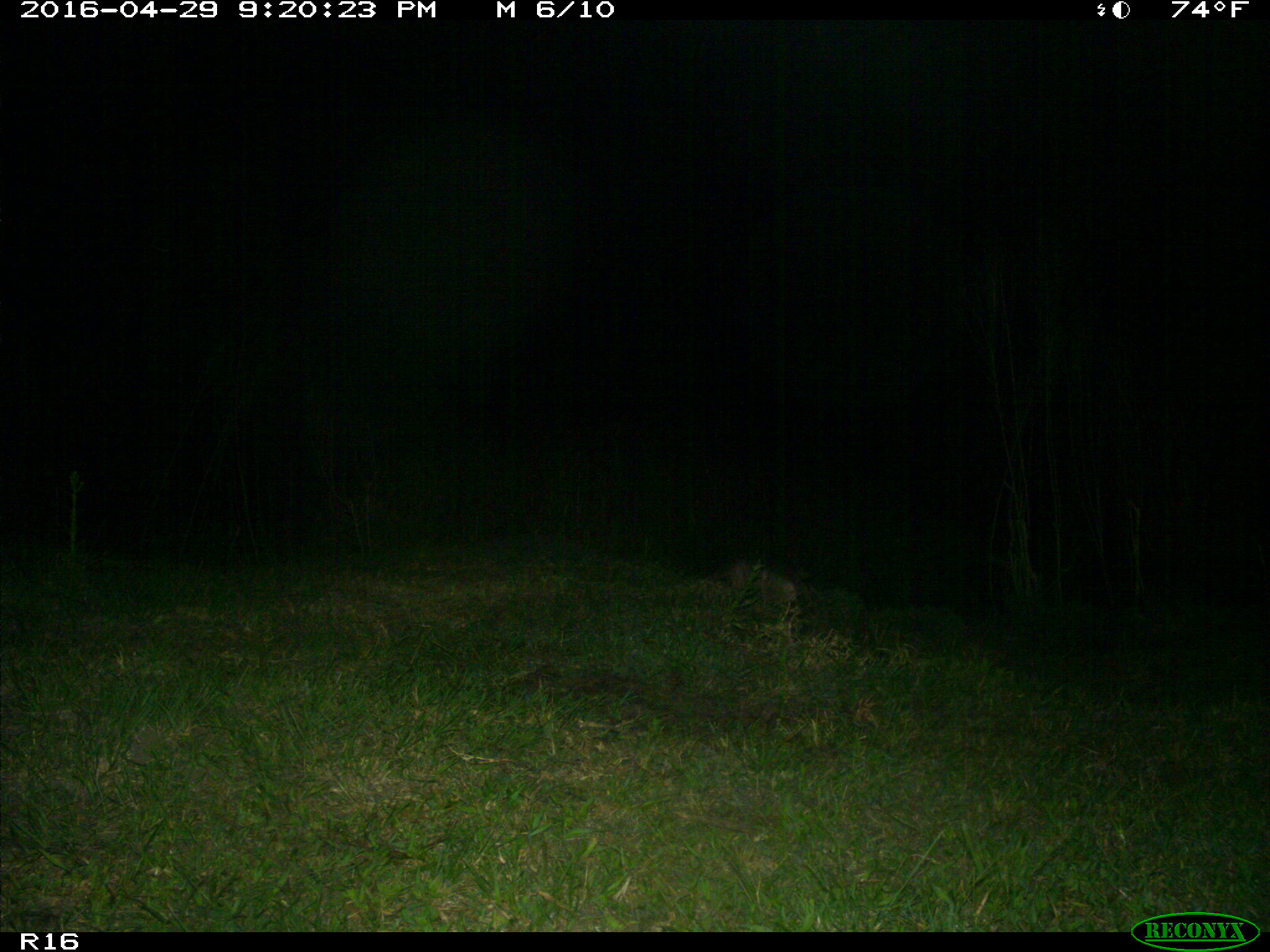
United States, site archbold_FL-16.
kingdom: Animalia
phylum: Chordata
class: Mammalia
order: Cingulata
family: Dasypodidae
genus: Dasypus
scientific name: Dasypus novemcinctus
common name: nine-banded armadillo